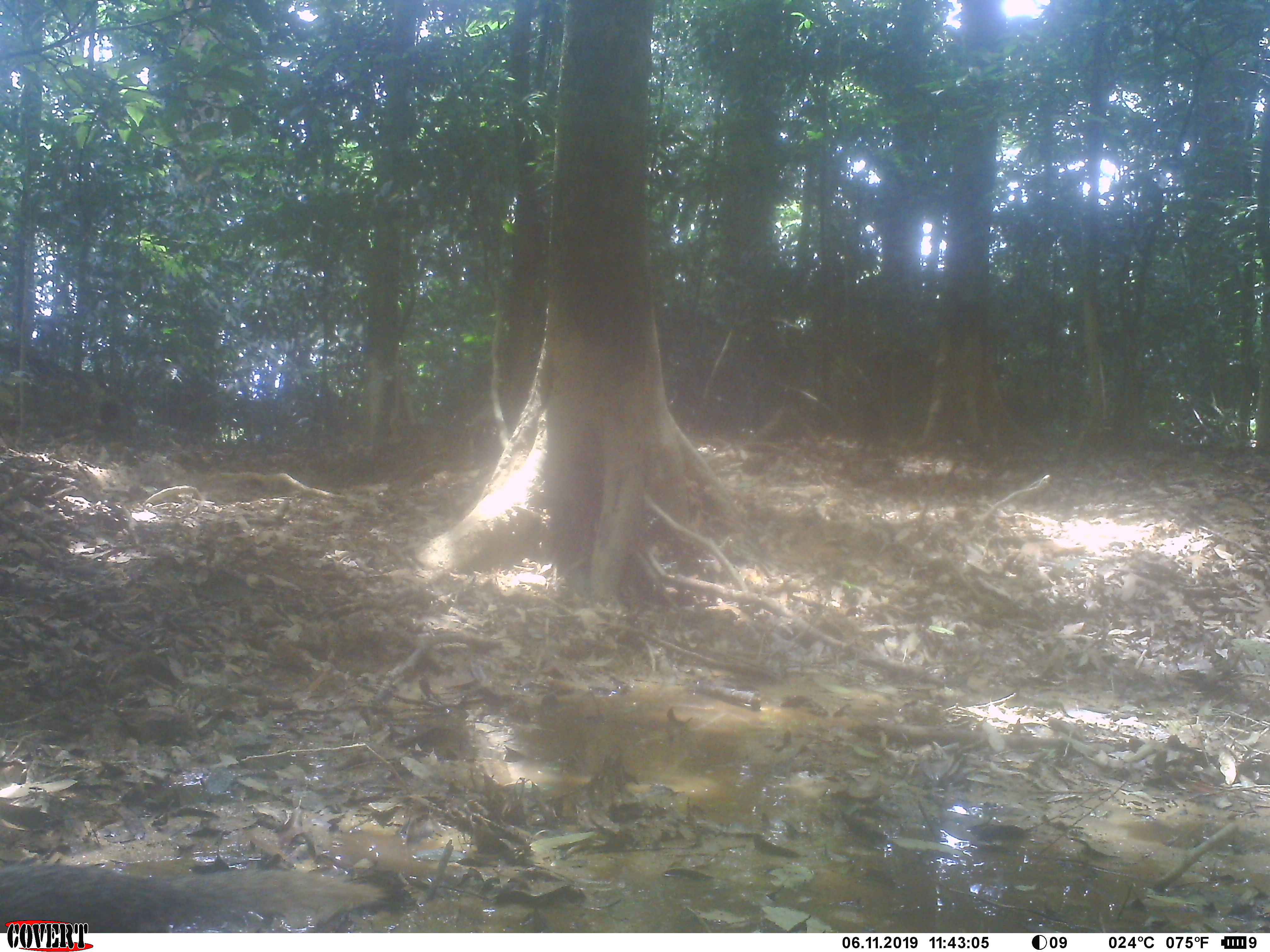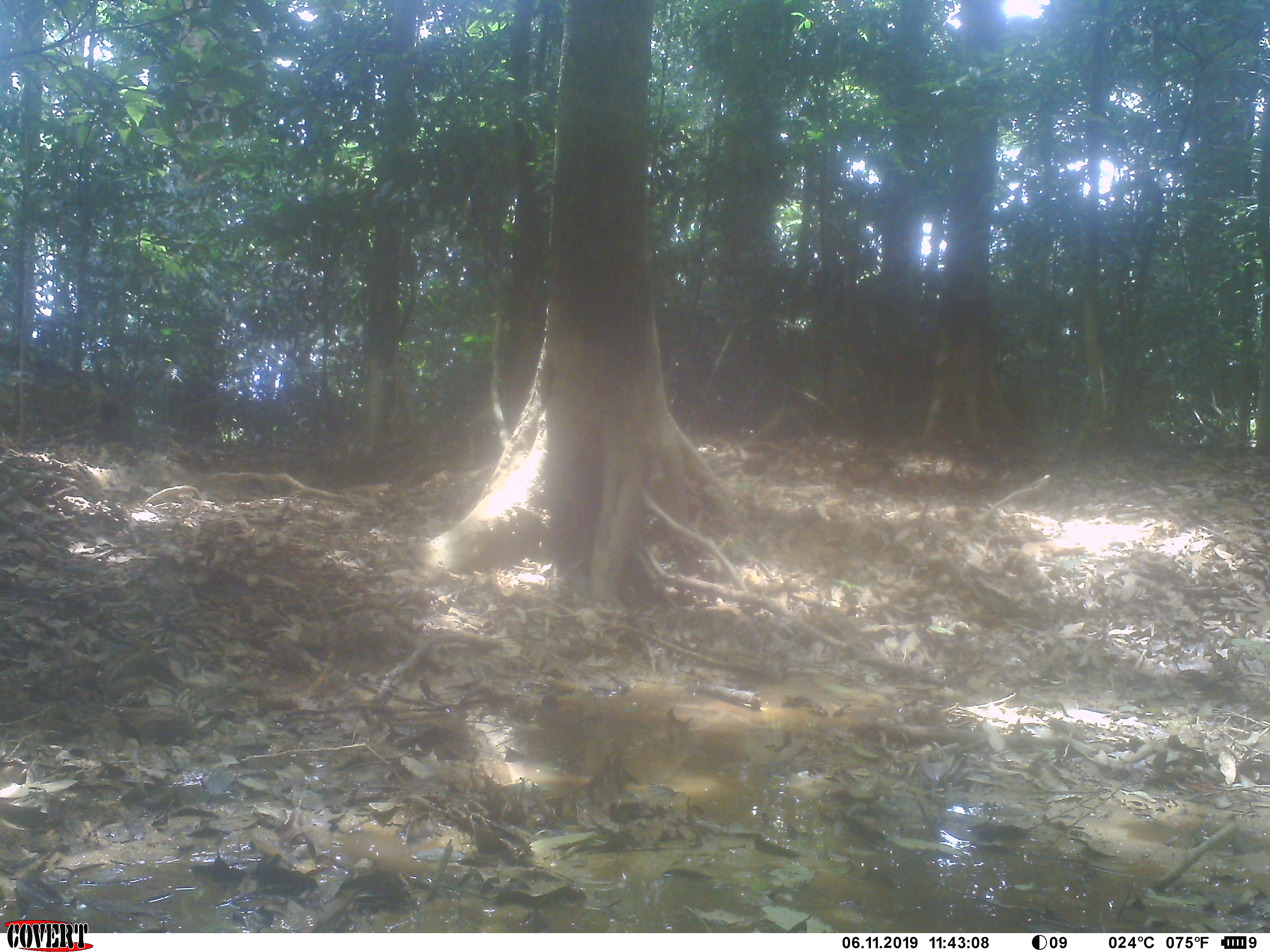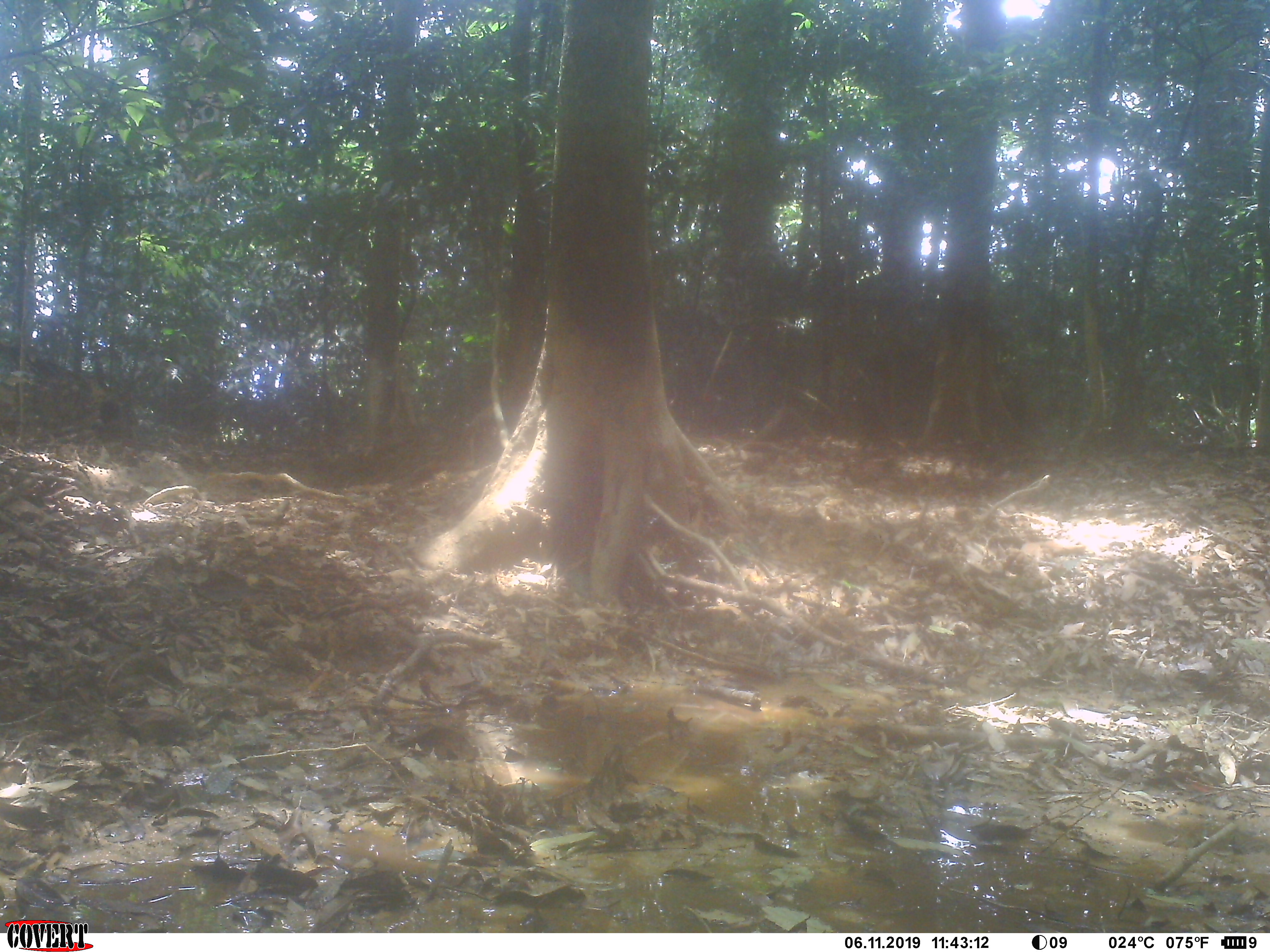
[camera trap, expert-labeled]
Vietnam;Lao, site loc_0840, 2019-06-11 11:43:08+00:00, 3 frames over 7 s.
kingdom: Animalia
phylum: Chordata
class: Mammalia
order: Carnivora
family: Herpestidae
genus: Urva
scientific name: Urva urva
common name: crab-eating mongoose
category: crab eating mongoose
Crab eating mongoose (crab-eating mongoose) (Urva urva). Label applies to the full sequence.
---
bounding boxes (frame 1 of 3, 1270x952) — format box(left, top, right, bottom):
crab eating mongoose: box(0, 861, 386, 932)